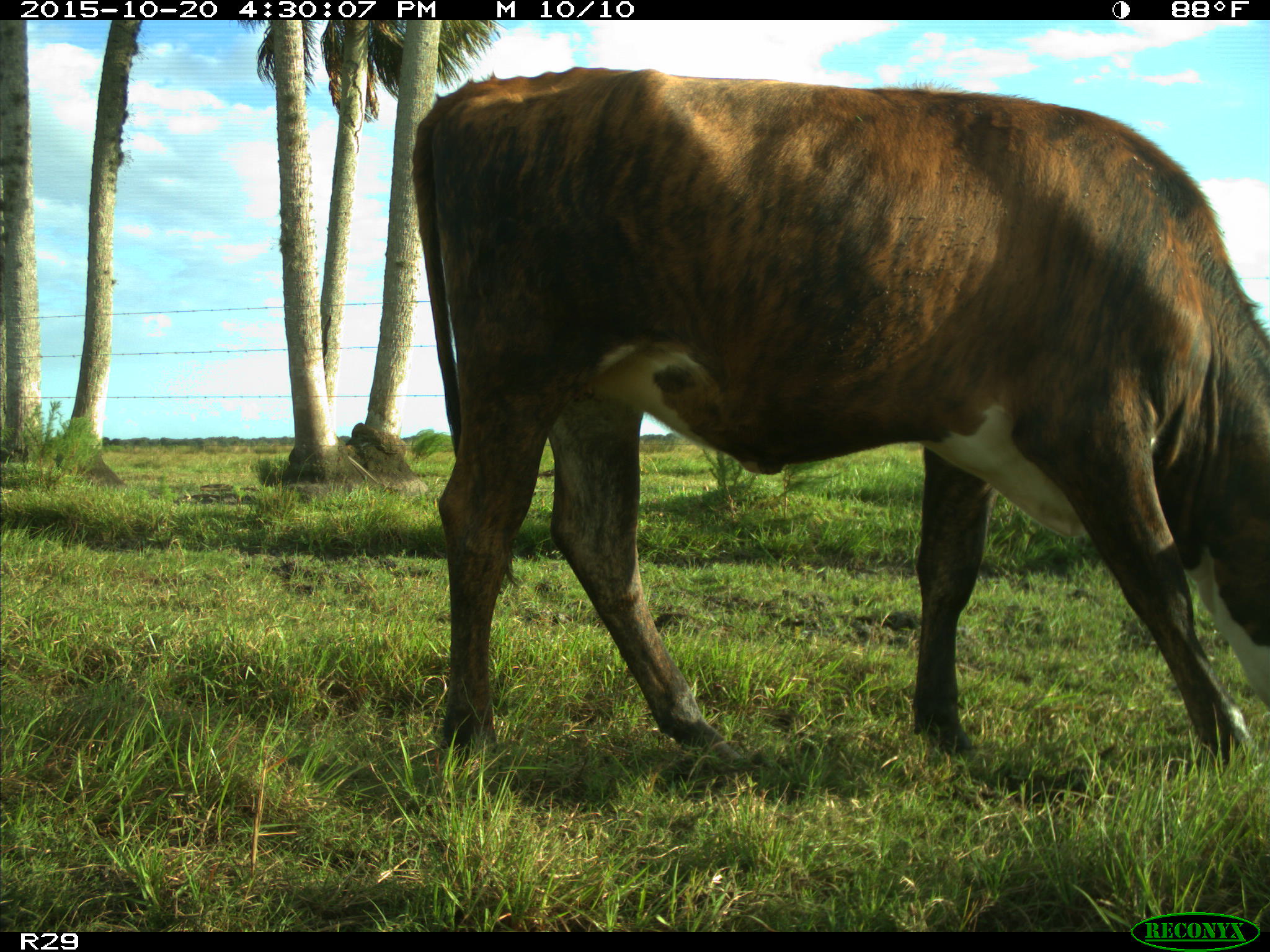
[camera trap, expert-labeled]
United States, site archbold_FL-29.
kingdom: Animalia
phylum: Chordata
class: Mammalia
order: Artiodactyla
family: Bovidae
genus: Bos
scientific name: Bos taurus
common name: domestic cow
Bos taurus (domestic cow).